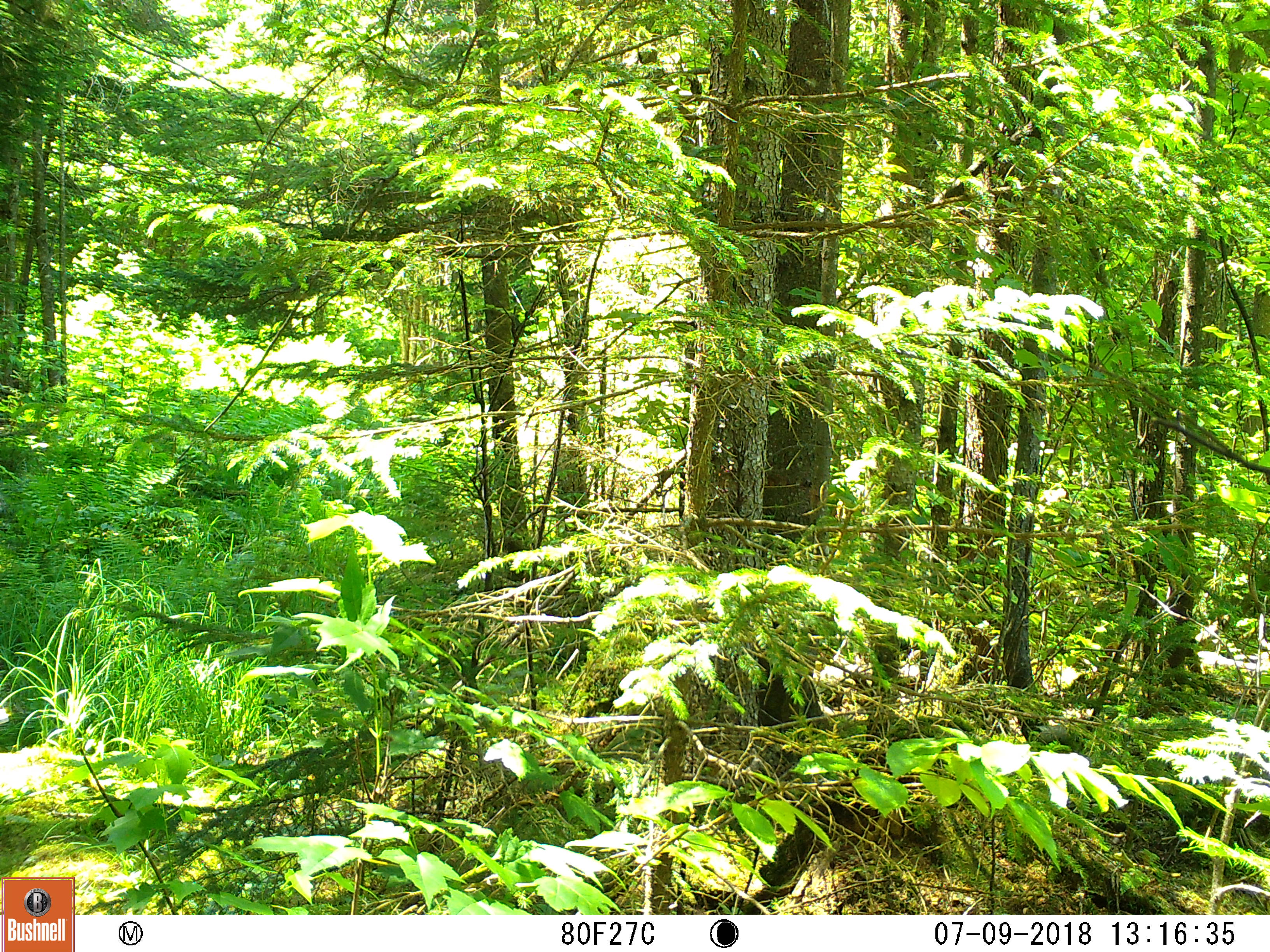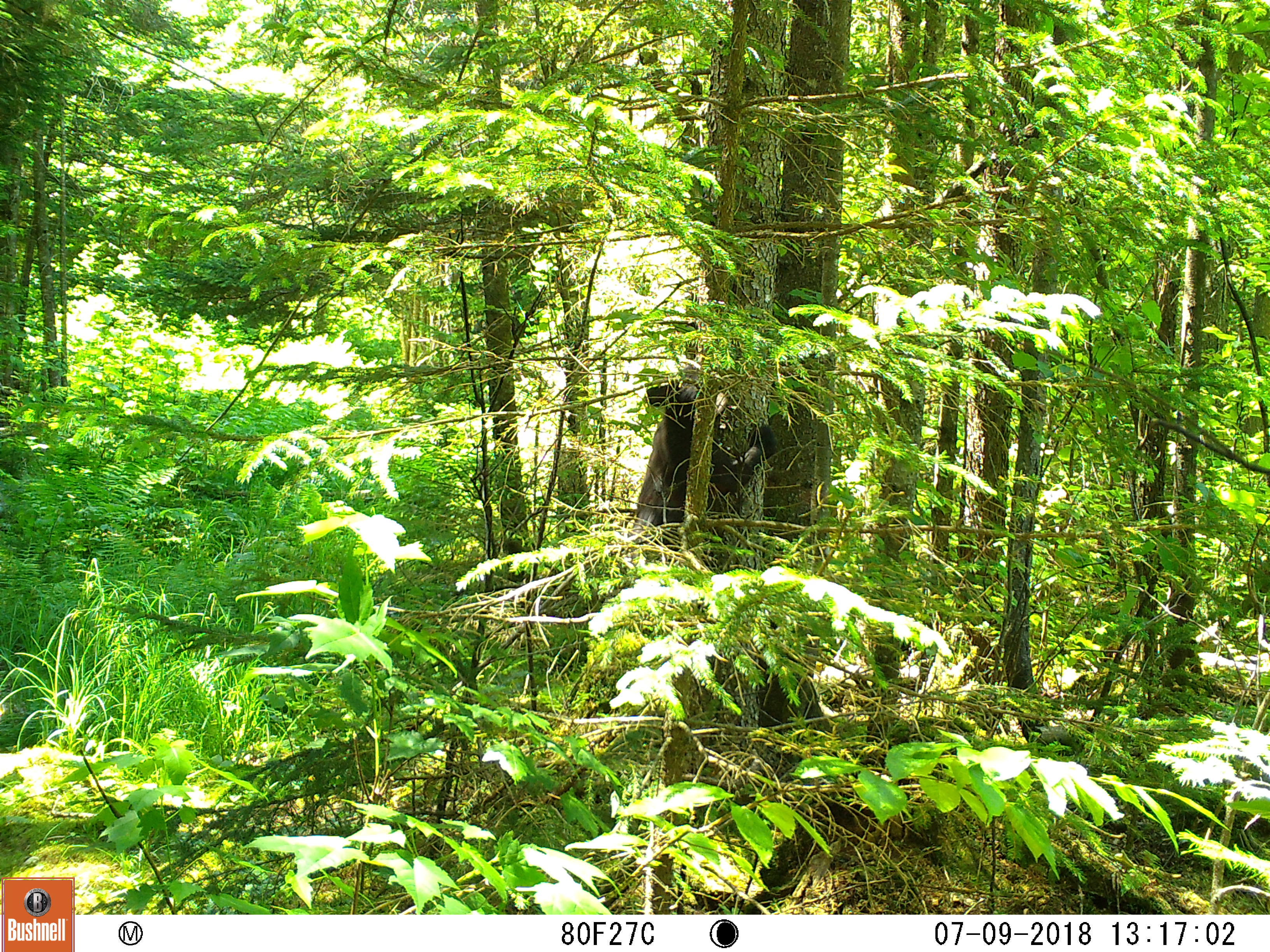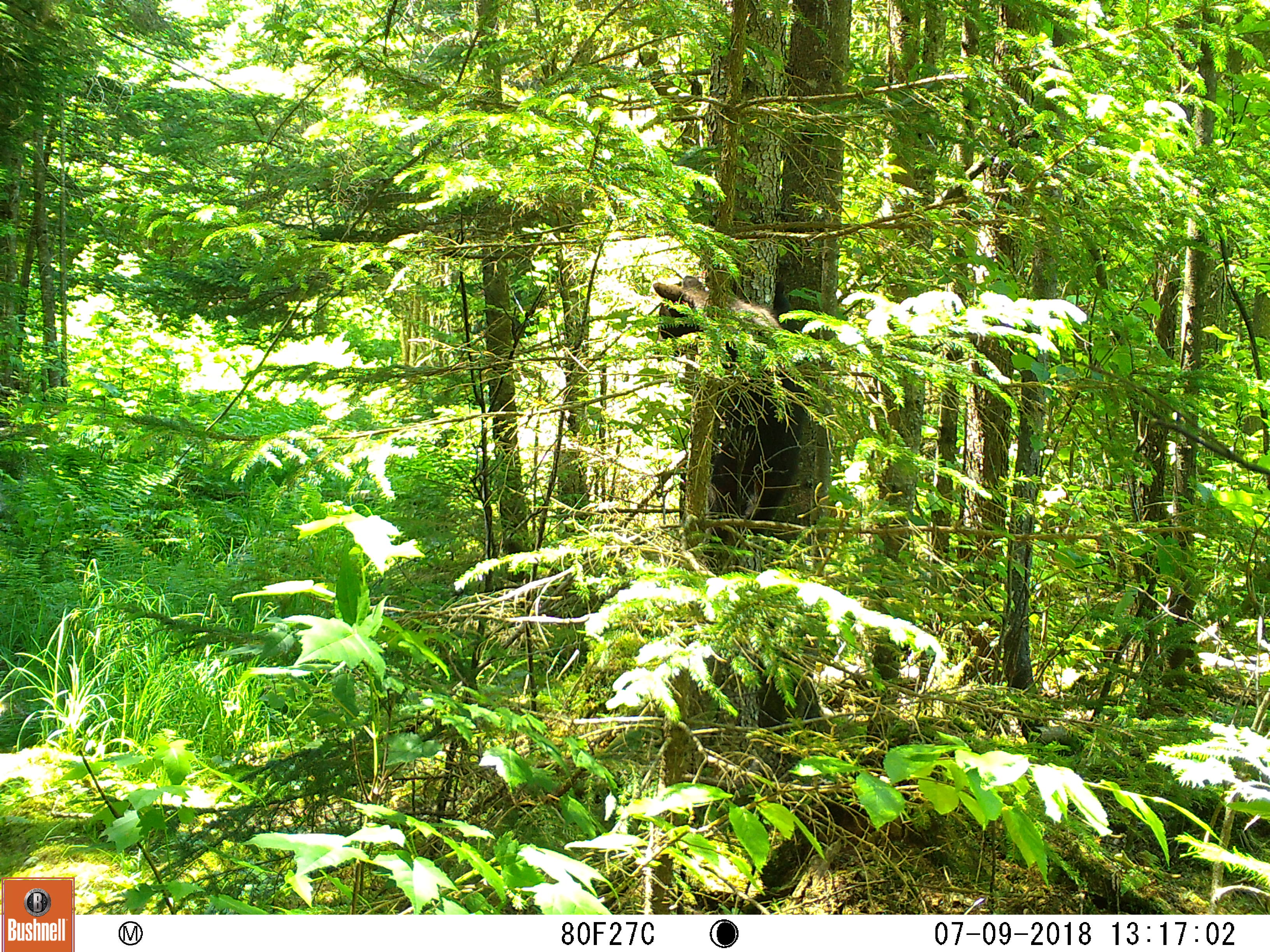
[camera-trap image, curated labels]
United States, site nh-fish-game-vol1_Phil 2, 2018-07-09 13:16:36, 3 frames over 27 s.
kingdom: Animalia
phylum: Chordata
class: Mammalia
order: Carnivora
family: Ursidae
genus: Ursus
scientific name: Ursus americanus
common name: black bear